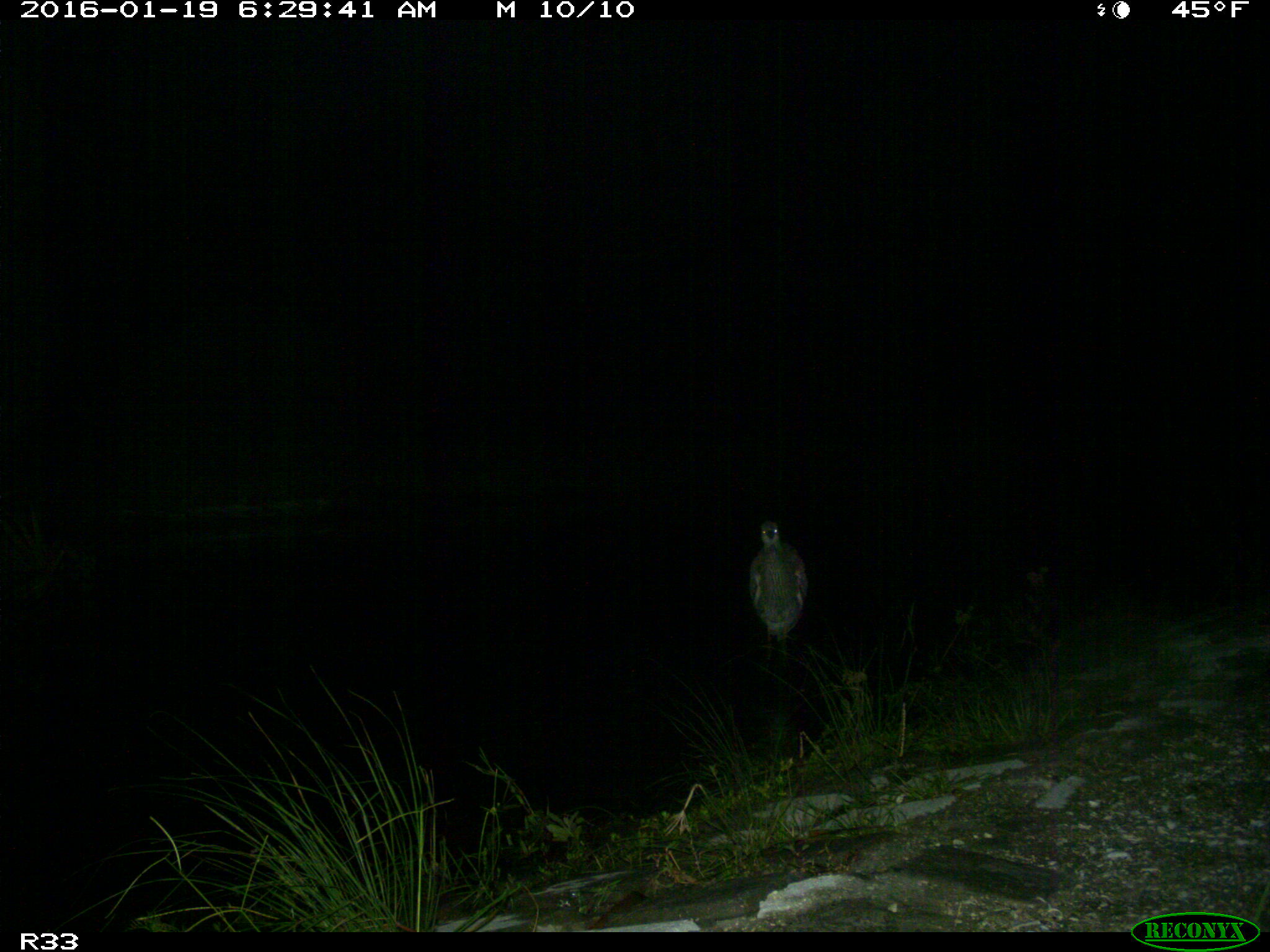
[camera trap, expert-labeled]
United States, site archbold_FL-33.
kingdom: Animalia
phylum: Chordata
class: Aves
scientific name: Aves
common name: birds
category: unidentified bird